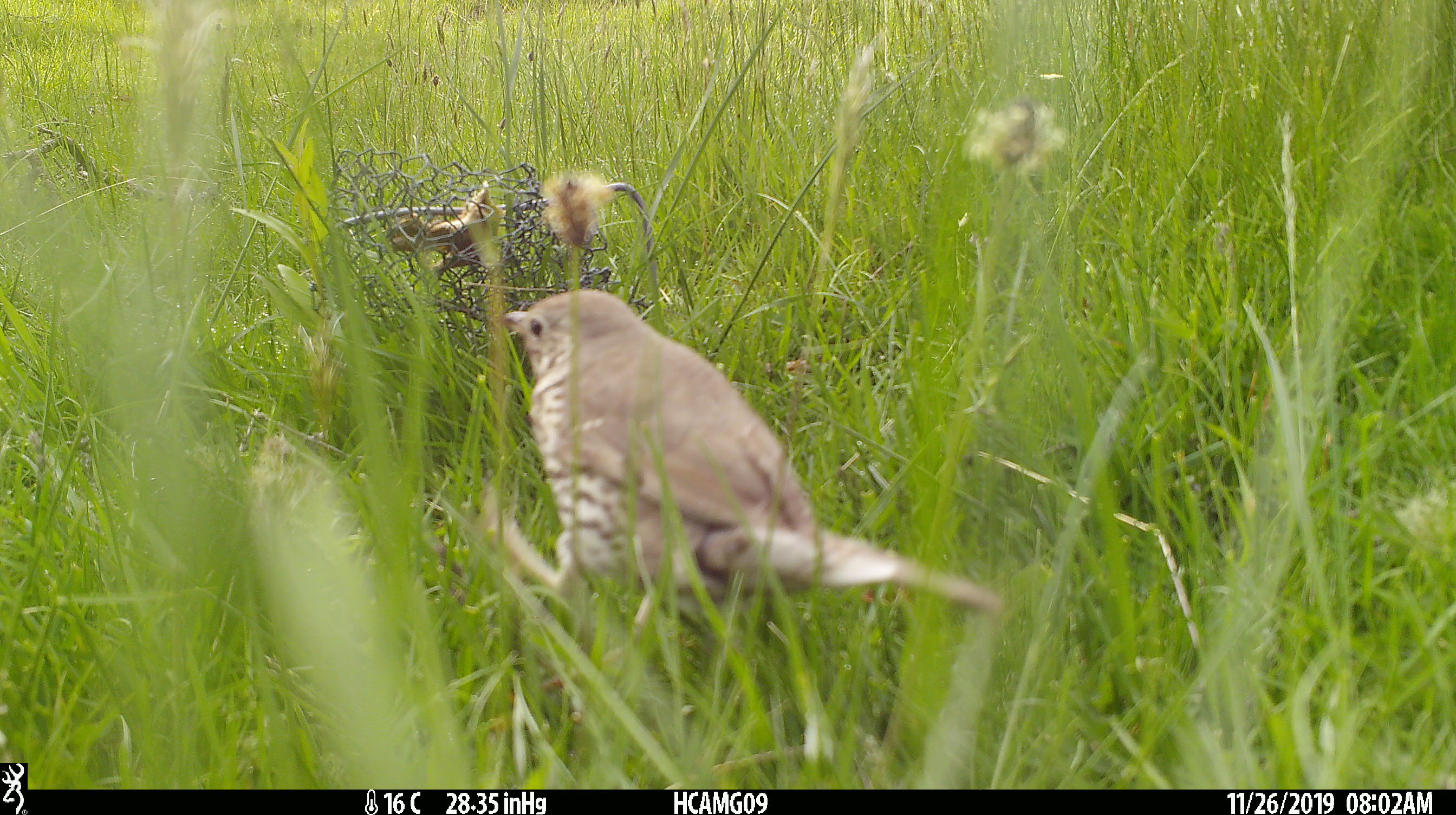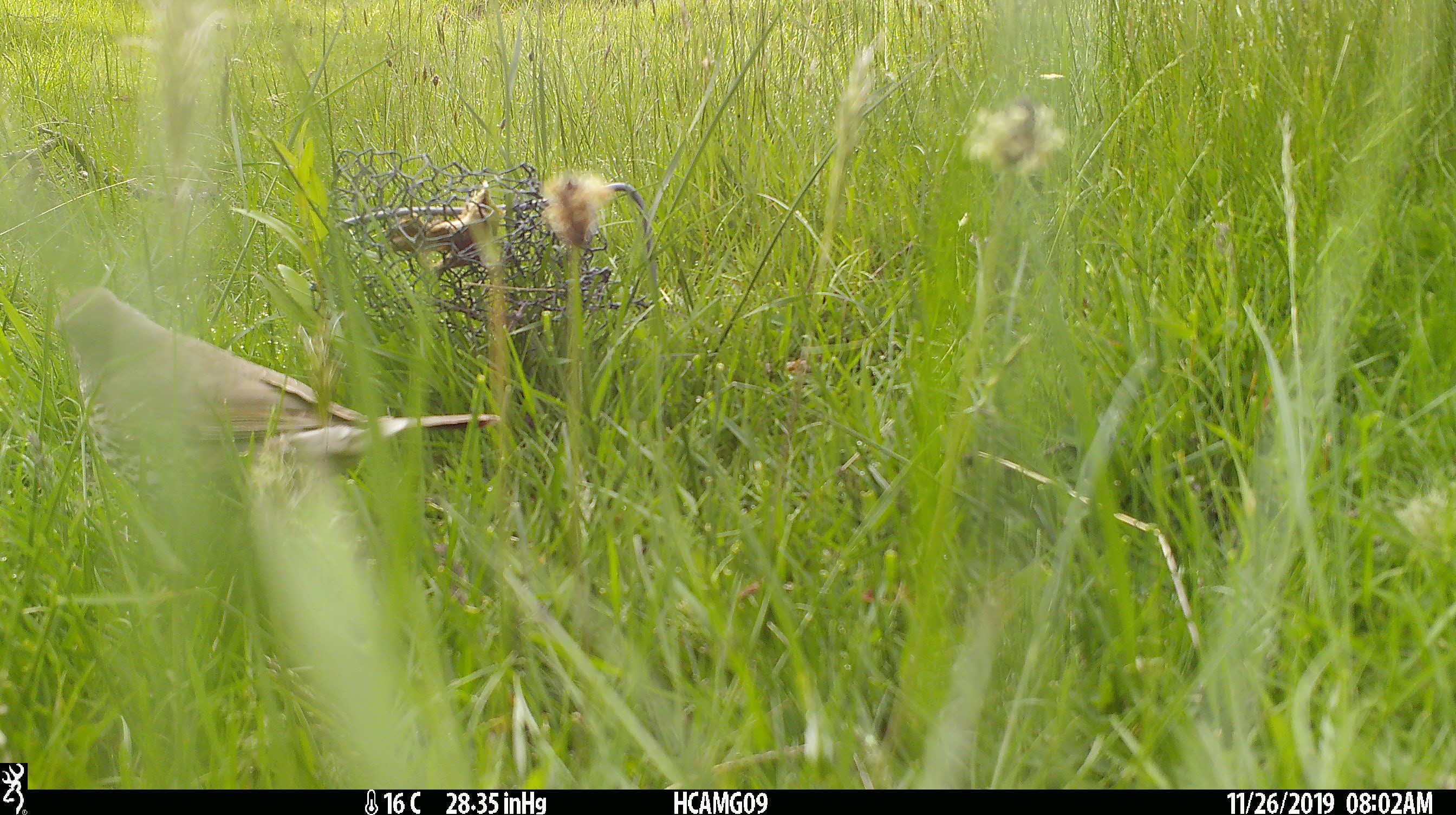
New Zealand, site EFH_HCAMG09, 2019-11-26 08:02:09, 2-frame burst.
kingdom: Animalia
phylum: Chordata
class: Aves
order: Passeriformes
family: Turdidae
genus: Turdus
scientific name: Turdus philomelos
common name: song thrush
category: thrush